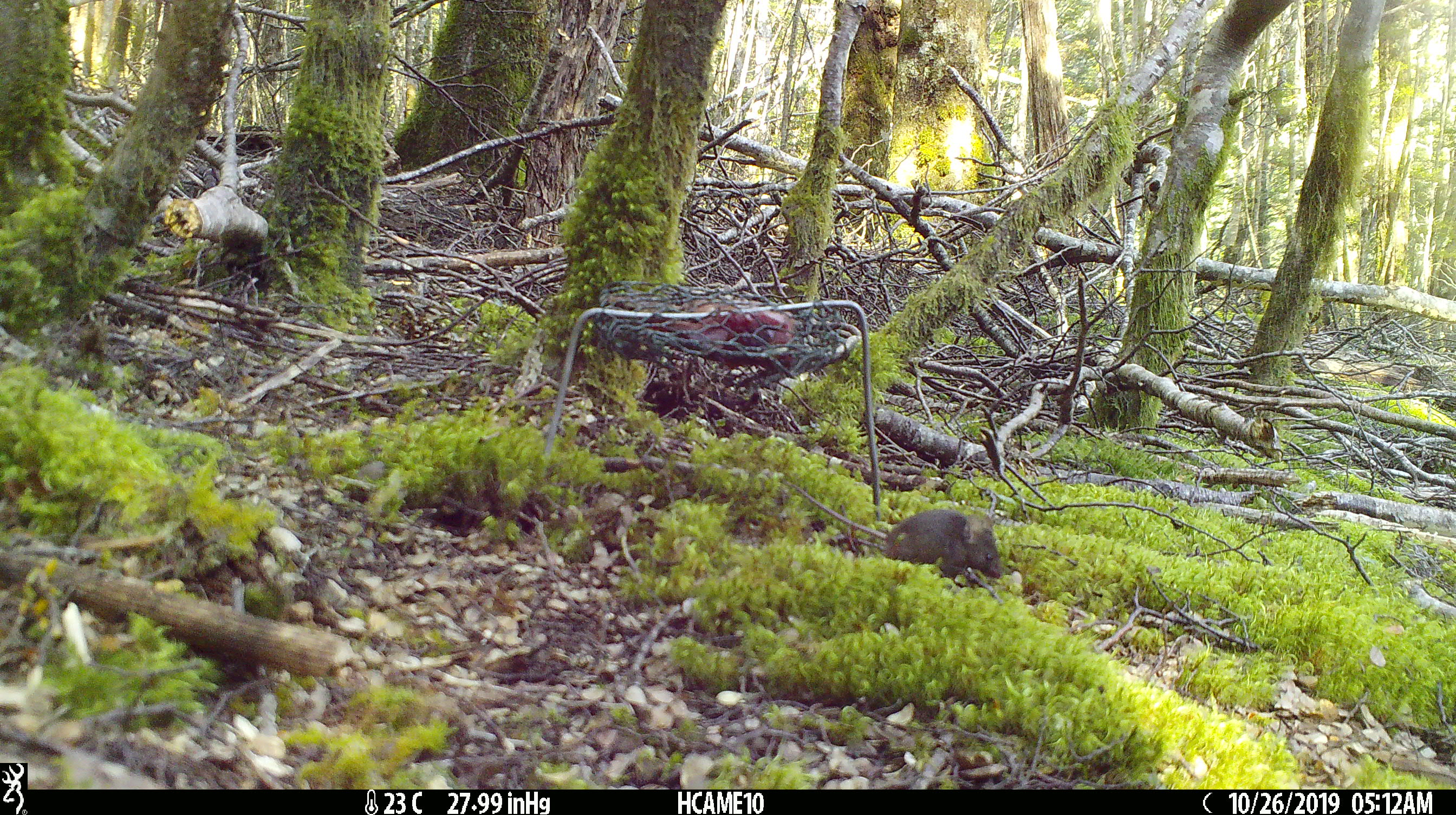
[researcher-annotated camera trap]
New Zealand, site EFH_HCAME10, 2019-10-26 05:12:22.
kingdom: Animalia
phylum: Chordata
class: Mammalia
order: Rodentia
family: Muridae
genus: Mus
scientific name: Mus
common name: mouse